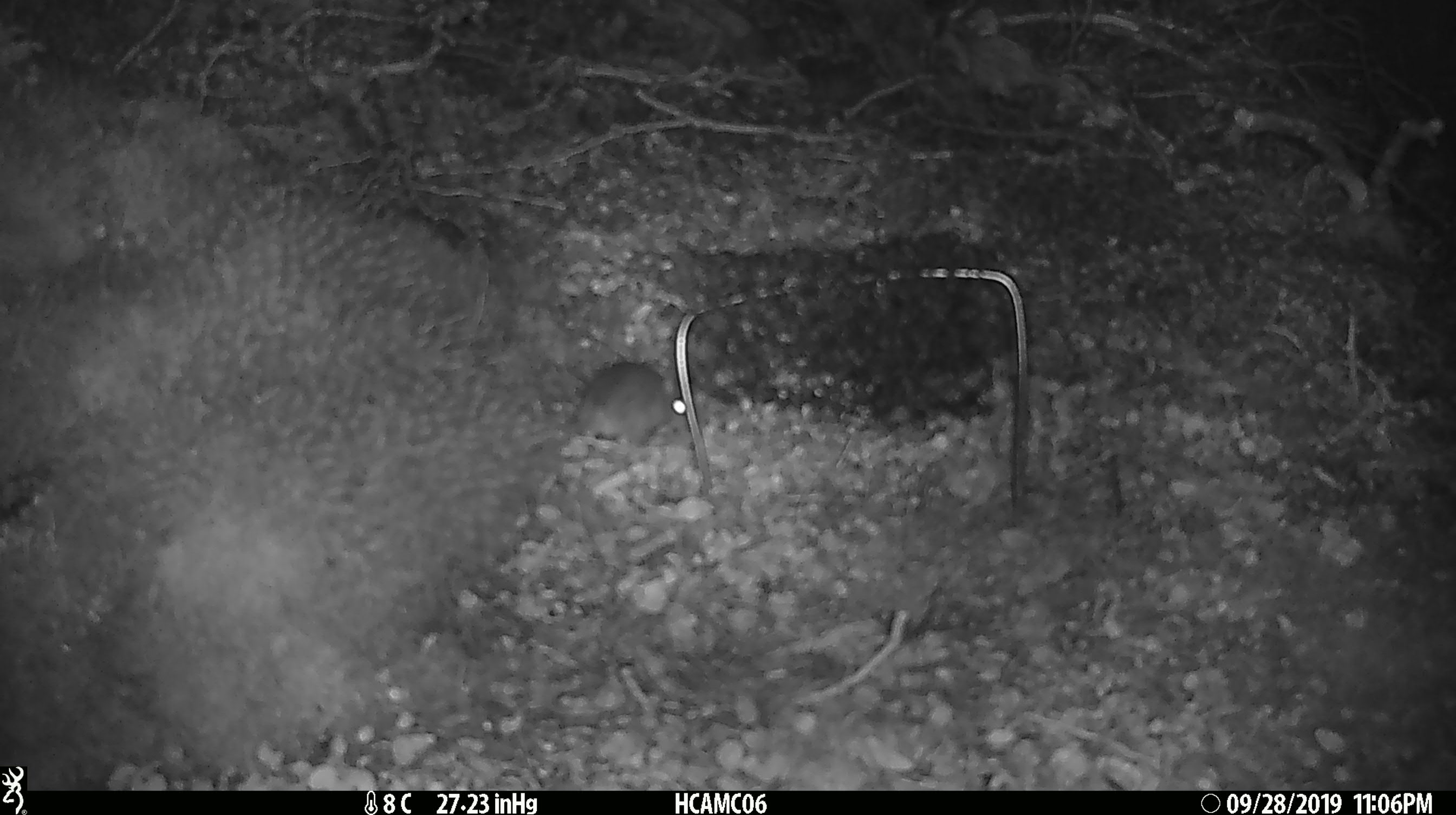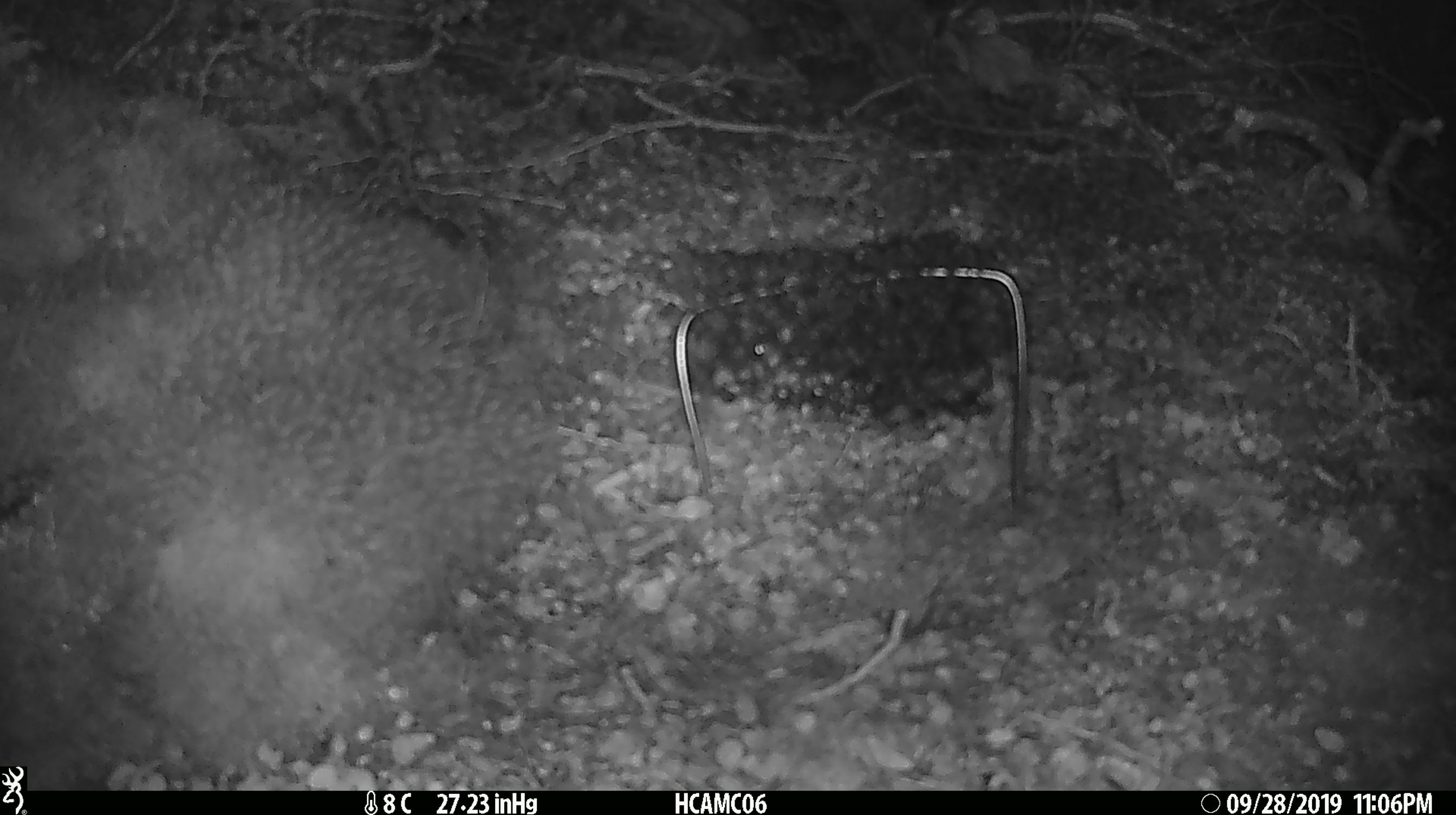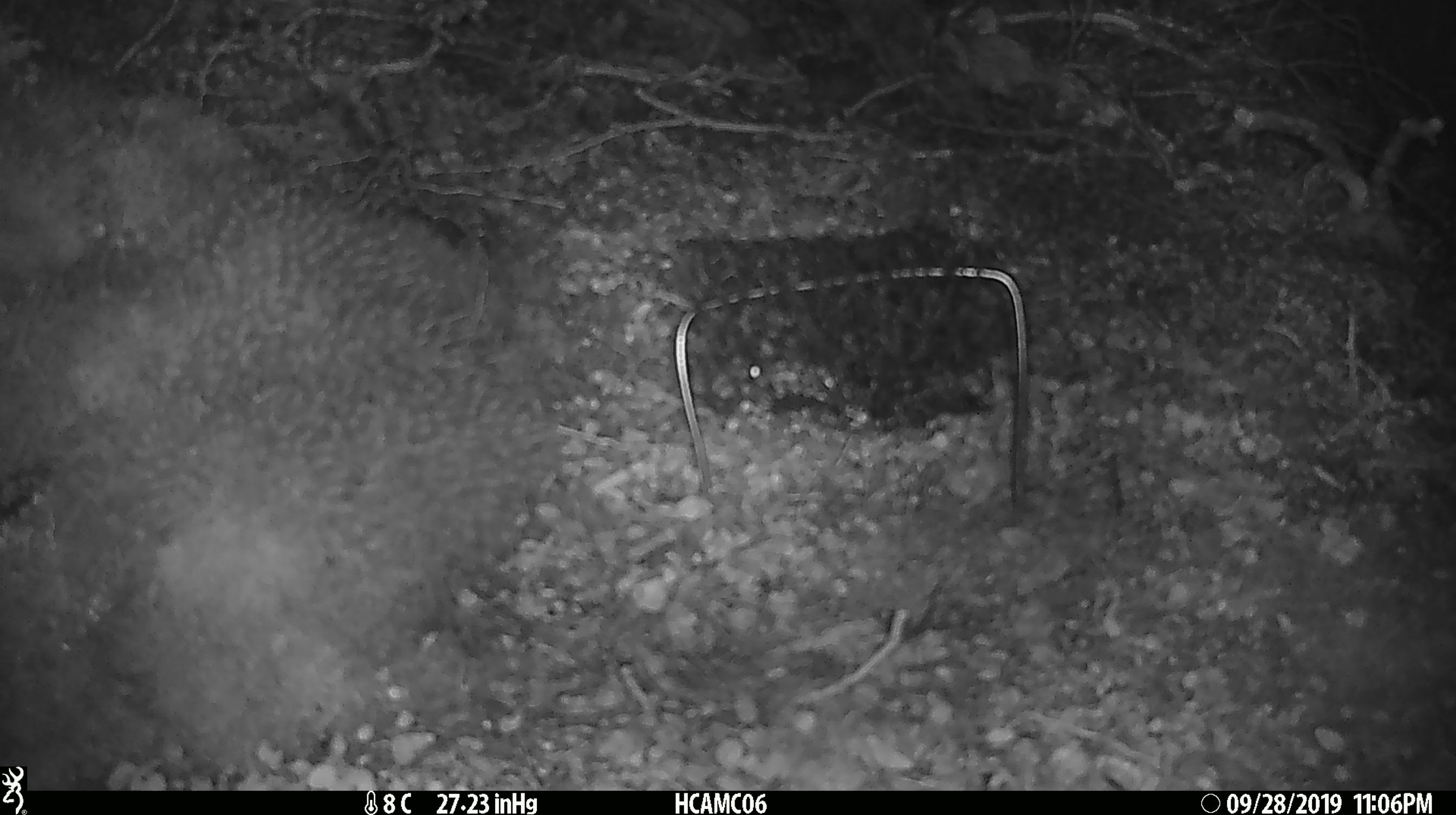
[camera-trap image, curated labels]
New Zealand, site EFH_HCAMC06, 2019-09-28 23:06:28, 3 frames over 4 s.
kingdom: Animalia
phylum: Chordata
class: Mammalia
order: Rodentia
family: Muridae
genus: Mus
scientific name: Mus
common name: mouse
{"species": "mouse (Mus)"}